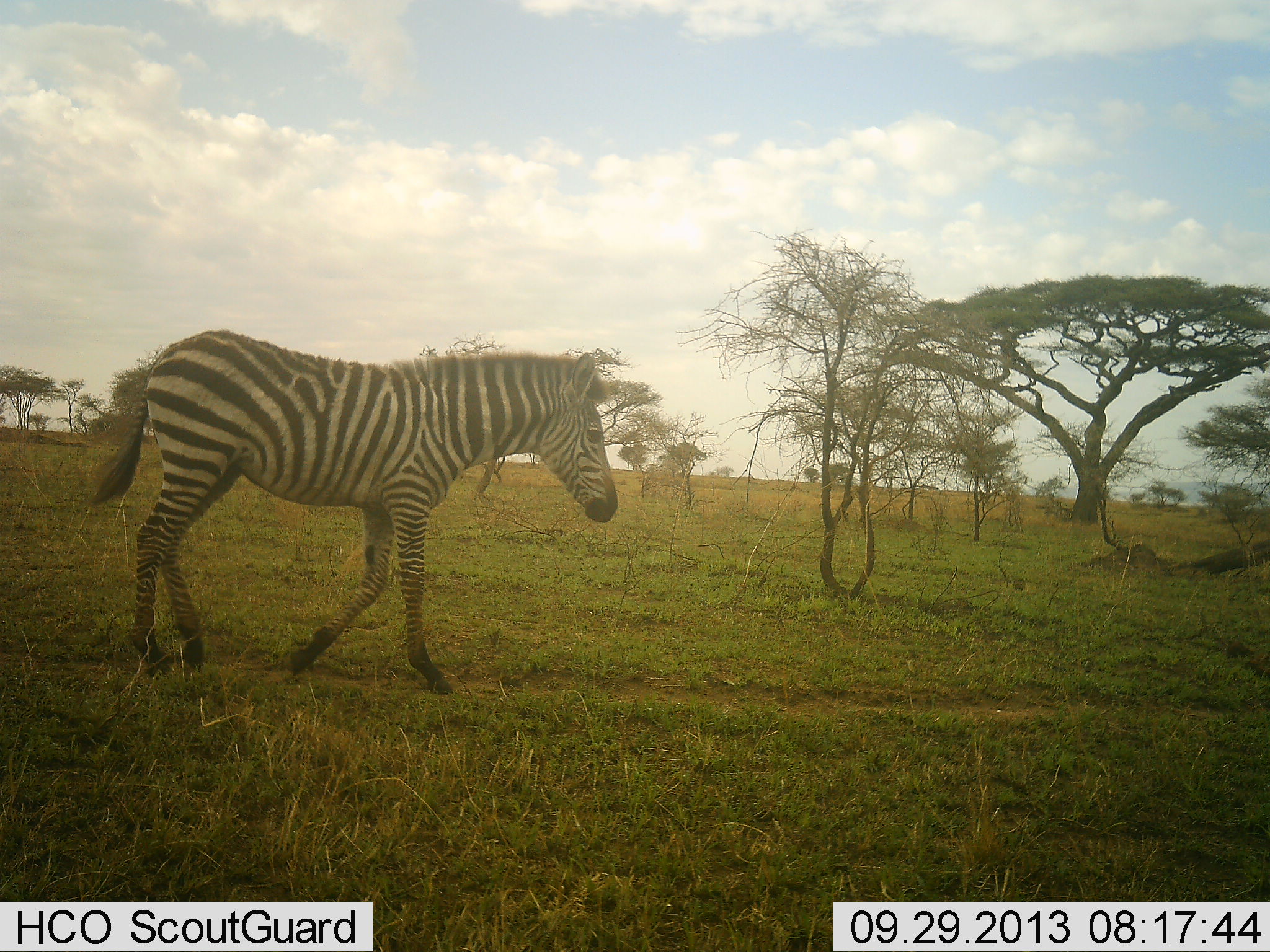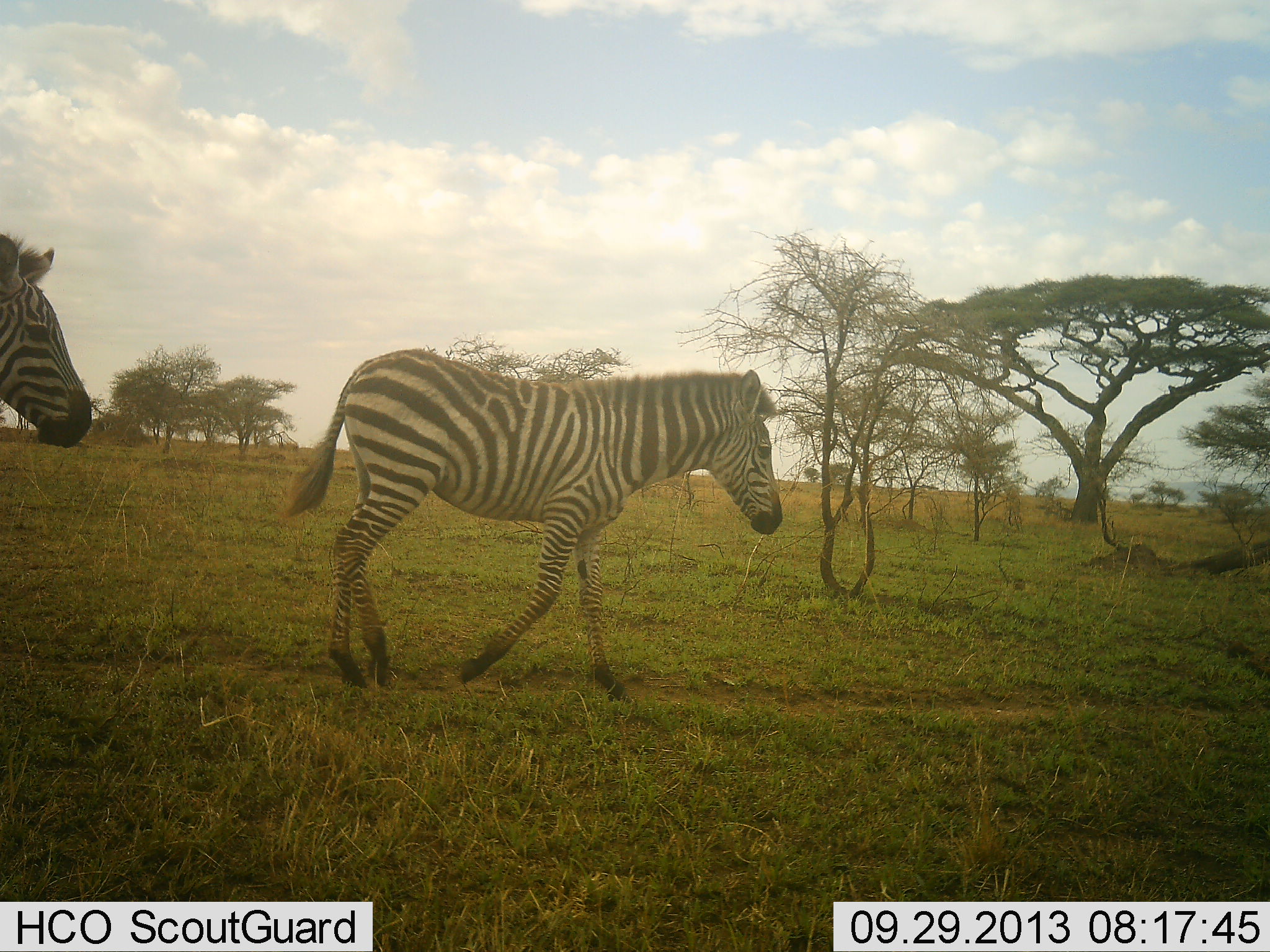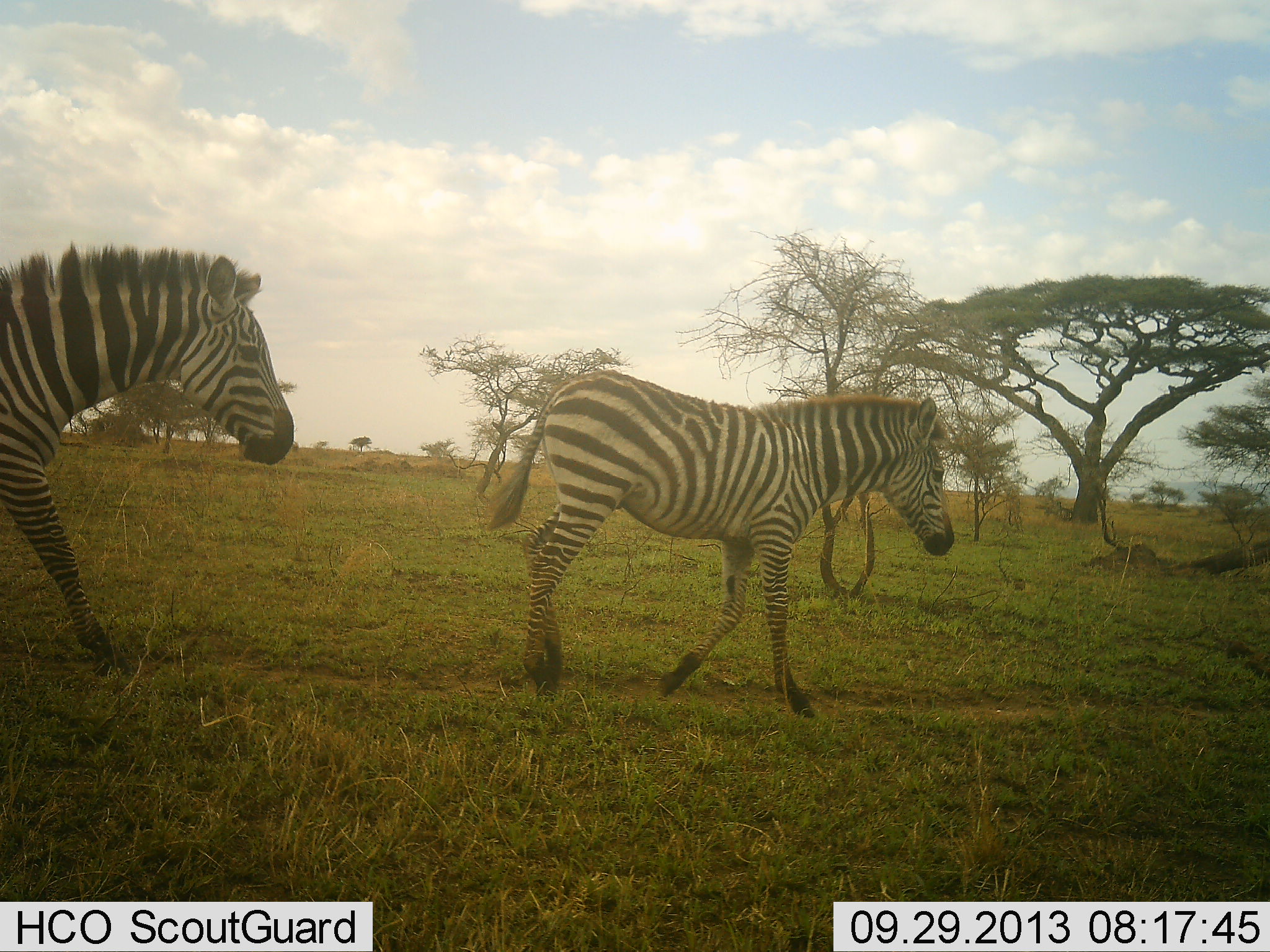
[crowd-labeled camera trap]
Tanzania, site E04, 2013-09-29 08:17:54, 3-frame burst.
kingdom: Animalia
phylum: Chordata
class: Mammalia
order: Perissodactyla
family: Equidae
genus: Equus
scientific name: Equus quagga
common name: plains zebra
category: zebra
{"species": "zebra (plains zebra) (Equus quagga)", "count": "2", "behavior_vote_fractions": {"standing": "0%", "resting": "0%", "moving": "100%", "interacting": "0%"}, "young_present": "30%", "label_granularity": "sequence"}